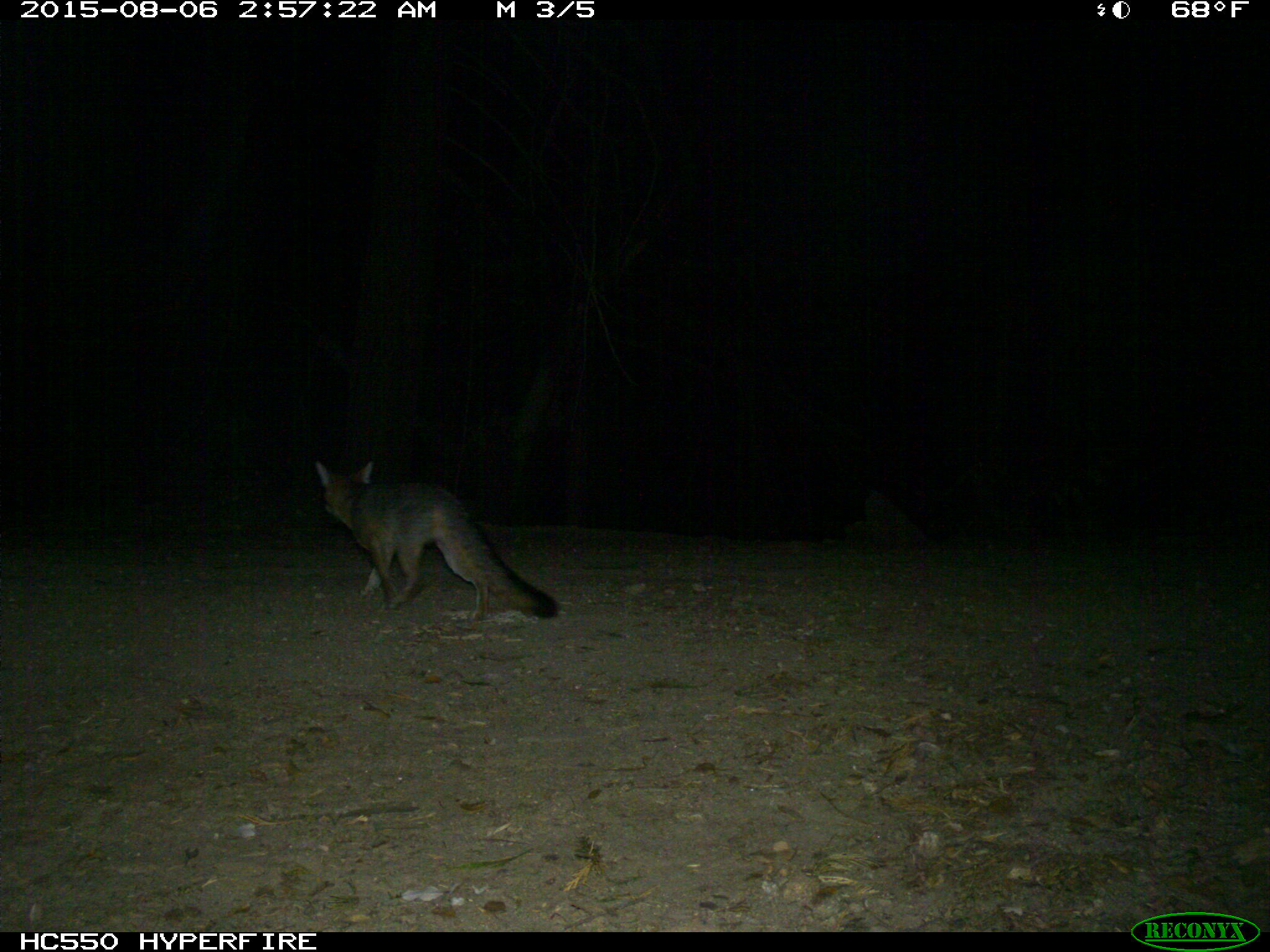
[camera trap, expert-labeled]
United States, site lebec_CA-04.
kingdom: Animalia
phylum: Chordata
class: Mammalia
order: Carnivora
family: Canidae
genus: Urocyon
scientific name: Urocyon cinereoargenteus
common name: gray fox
Urocyon cinereoargenteus (gray fox).